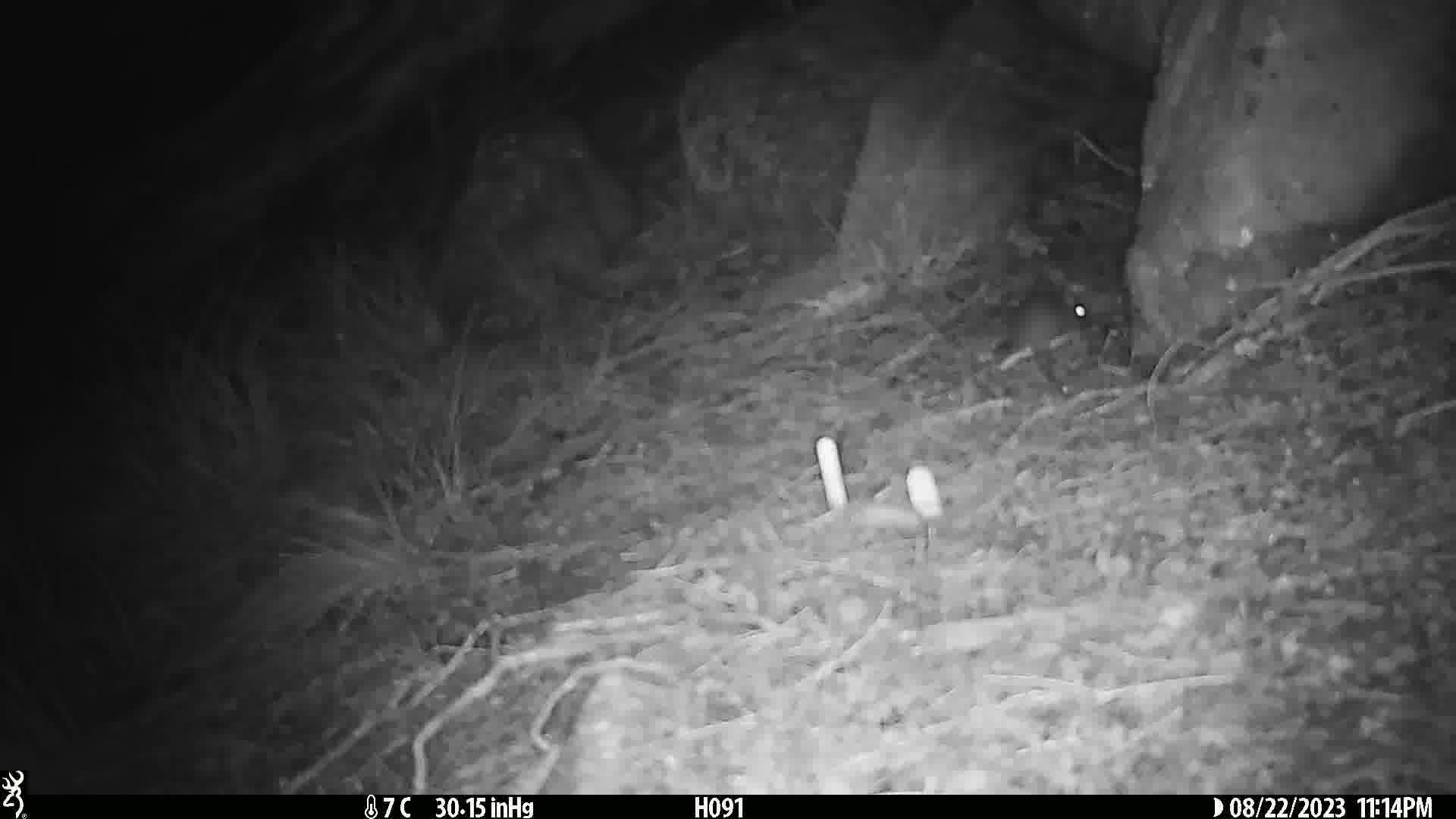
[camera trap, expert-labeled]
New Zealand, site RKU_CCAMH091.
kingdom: Animalia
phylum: Chordata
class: Mammalia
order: Rodentia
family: Muridae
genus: Rattus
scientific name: Rattus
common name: rat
Rat (Rattus).